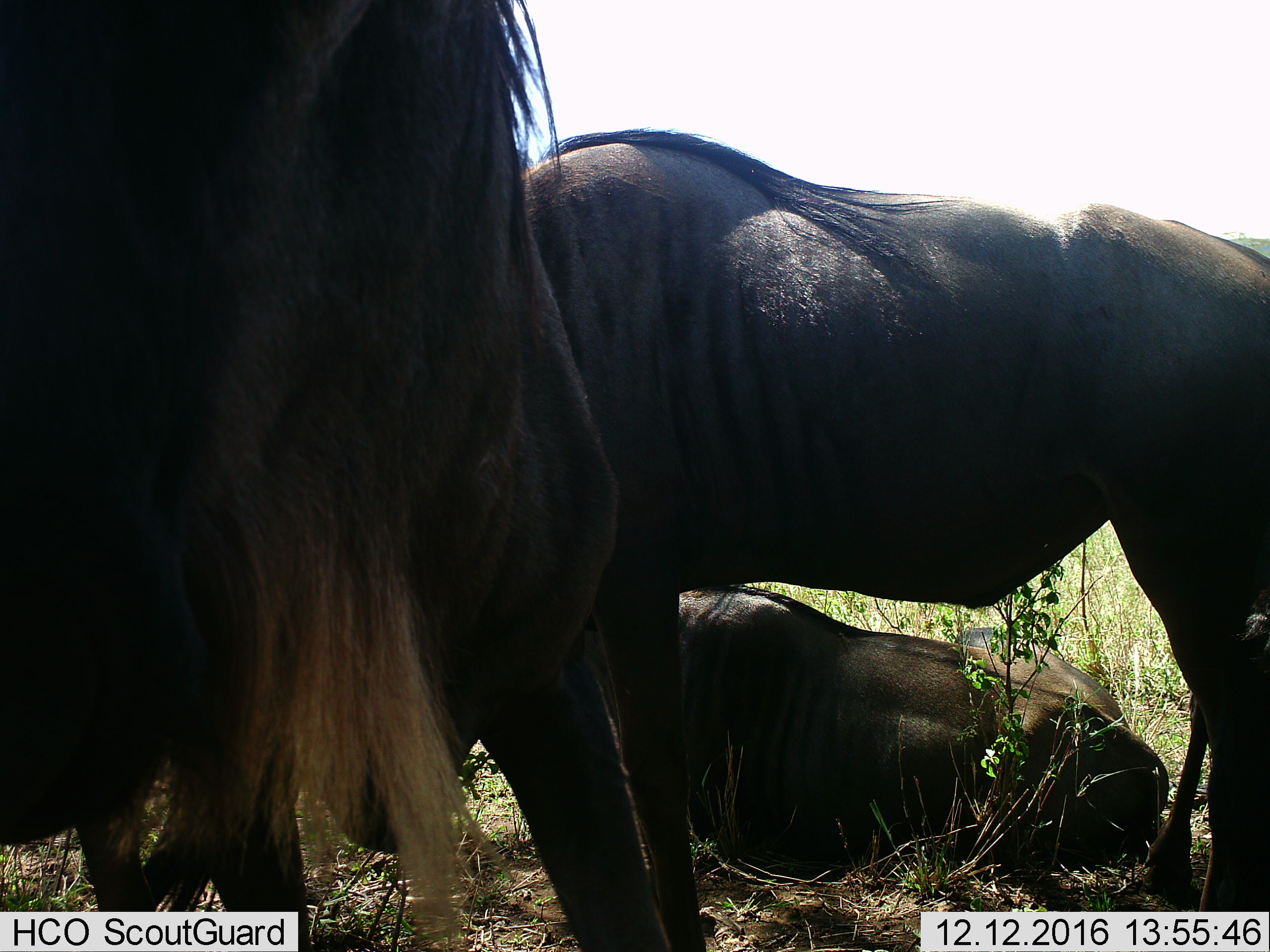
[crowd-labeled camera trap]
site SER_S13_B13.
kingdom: Animalia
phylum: Chordata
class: Mammalia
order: Artiodactyla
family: Bovidae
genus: Connochaetes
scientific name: Connochaetes taurinus taurinus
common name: blue wildebeest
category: wildebeestblue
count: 3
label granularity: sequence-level